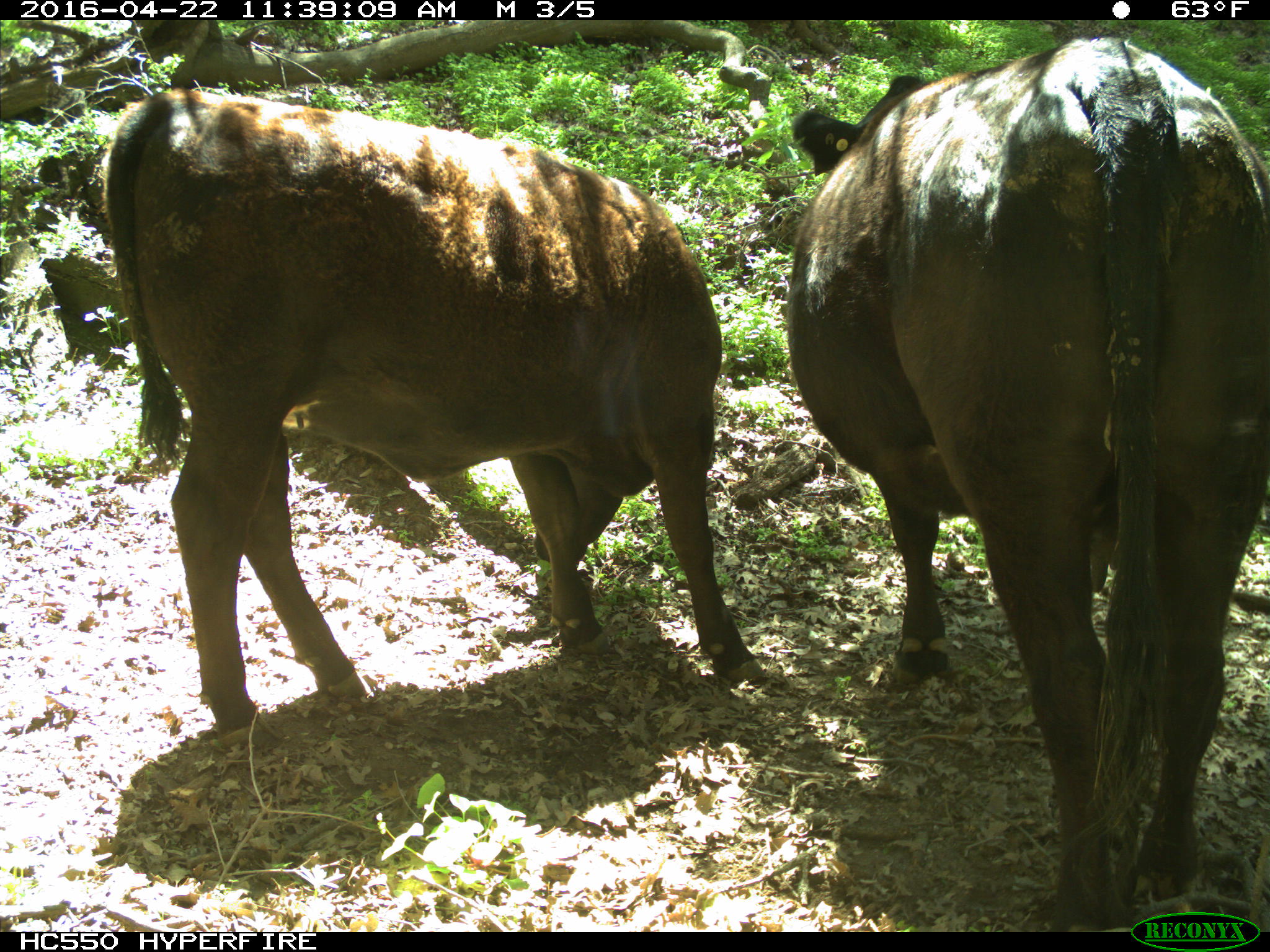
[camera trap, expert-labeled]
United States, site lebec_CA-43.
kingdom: Animalia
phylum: Chordata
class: Mammalia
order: Artiodactyla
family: Bovidae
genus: Bos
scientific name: Bos taurus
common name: domestic cow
Bos taurus (domestic cow).